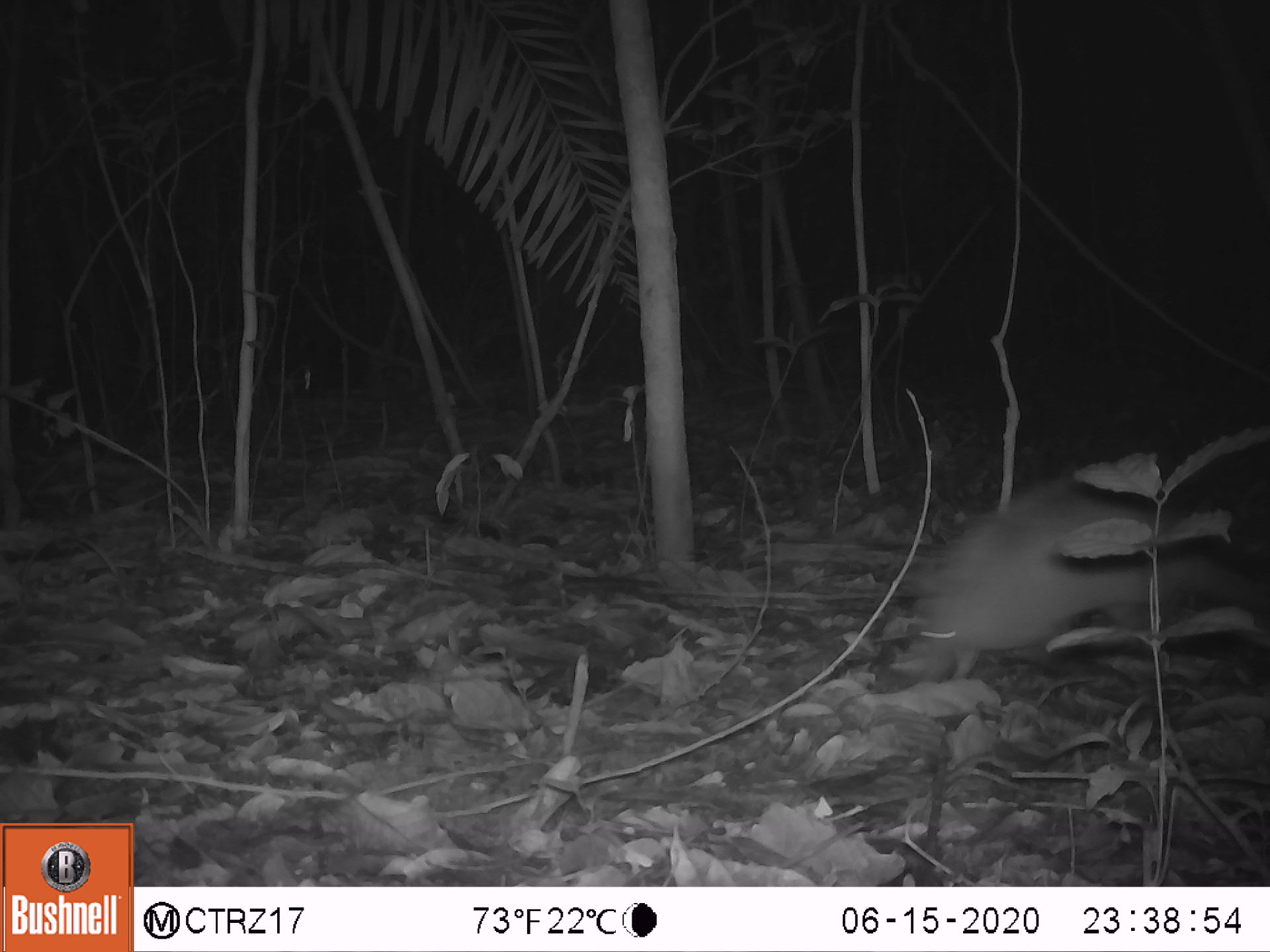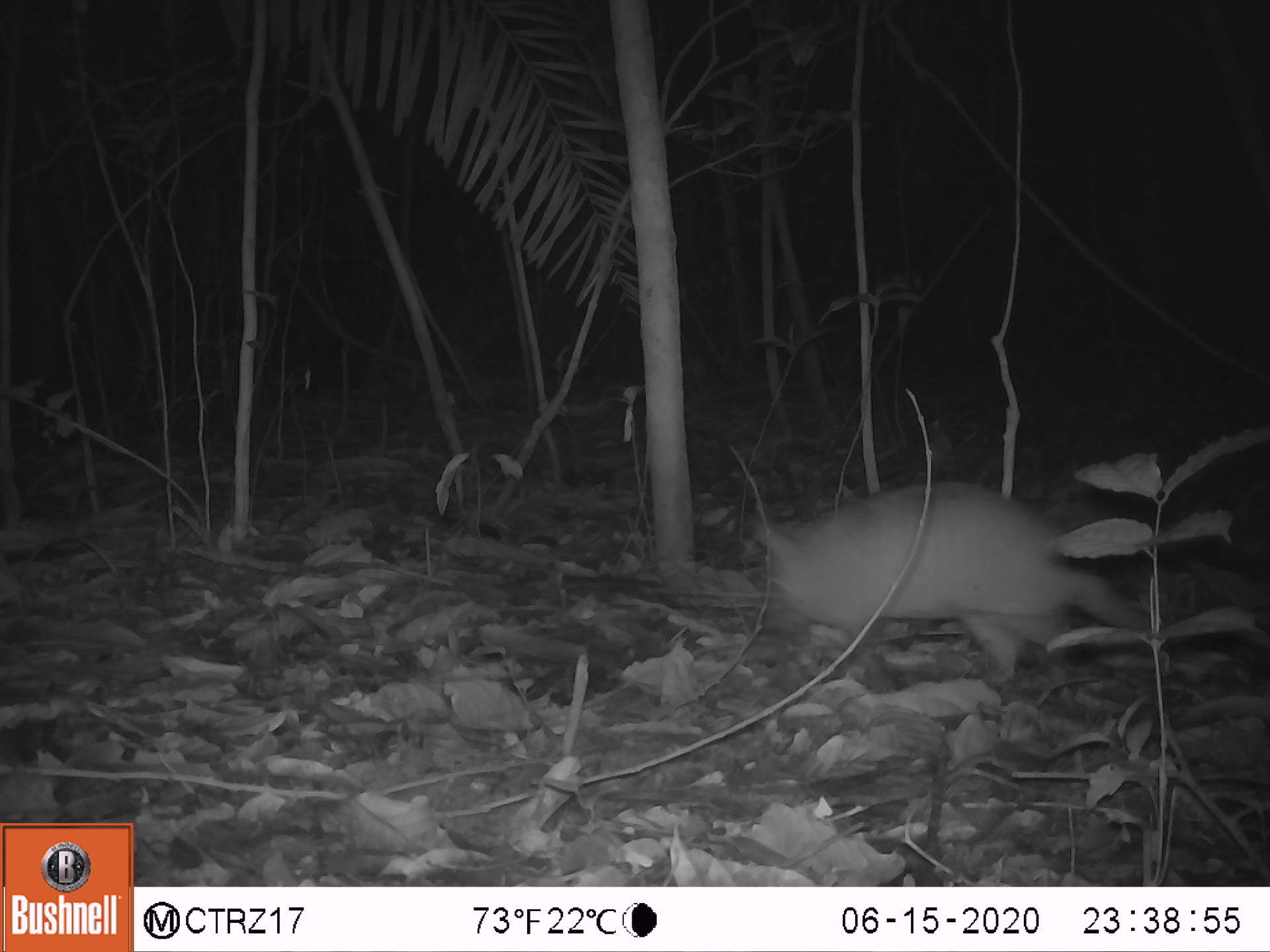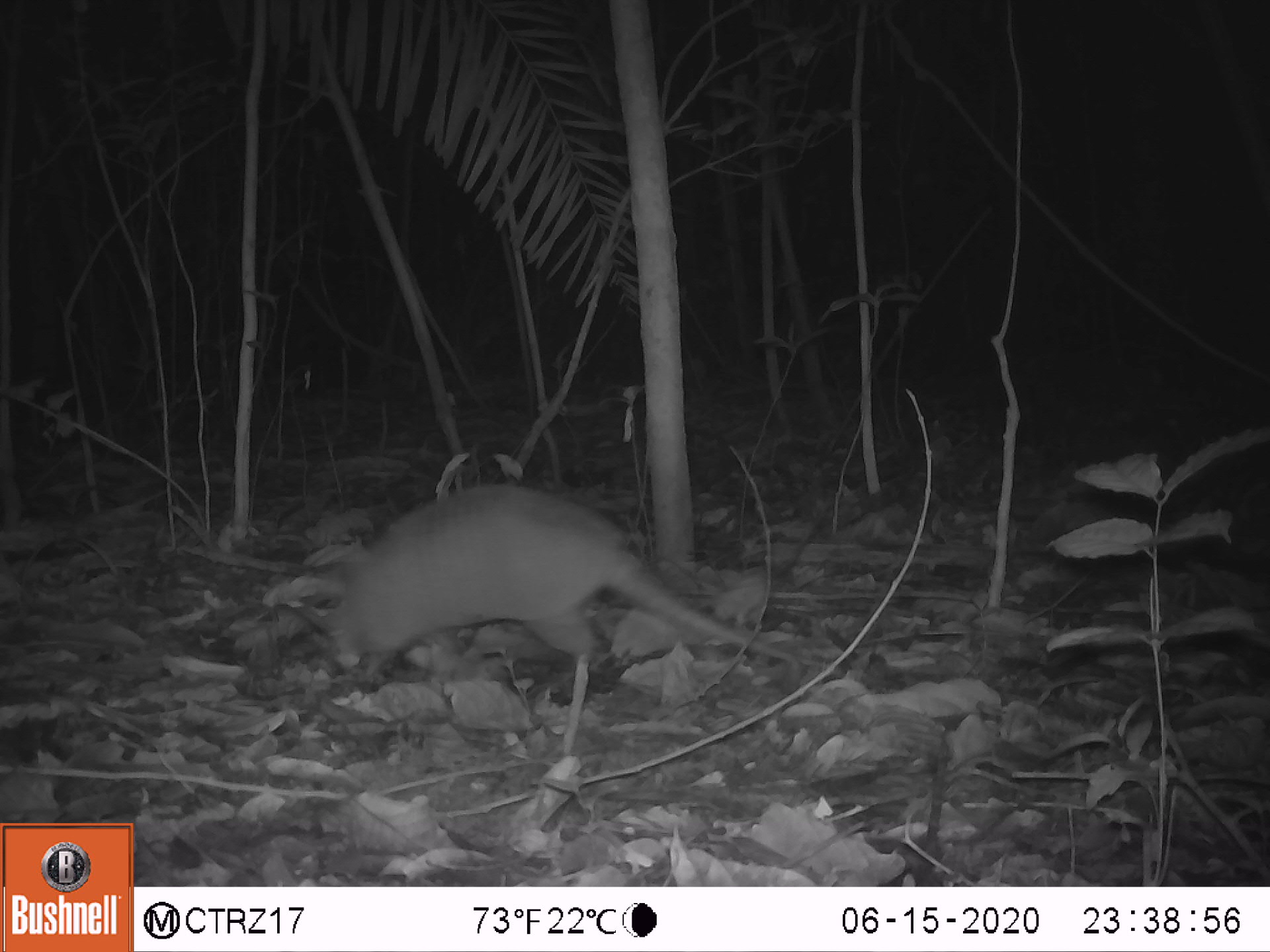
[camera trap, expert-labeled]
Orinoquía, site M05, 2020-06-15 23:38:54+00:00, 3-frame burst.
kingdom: Animalia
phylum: Chordata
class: Mammalia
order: Cingulata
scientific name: Cingulata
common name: armadillo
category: unknown armadillo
Unknown armadillo (armadillo) (Cingulata).